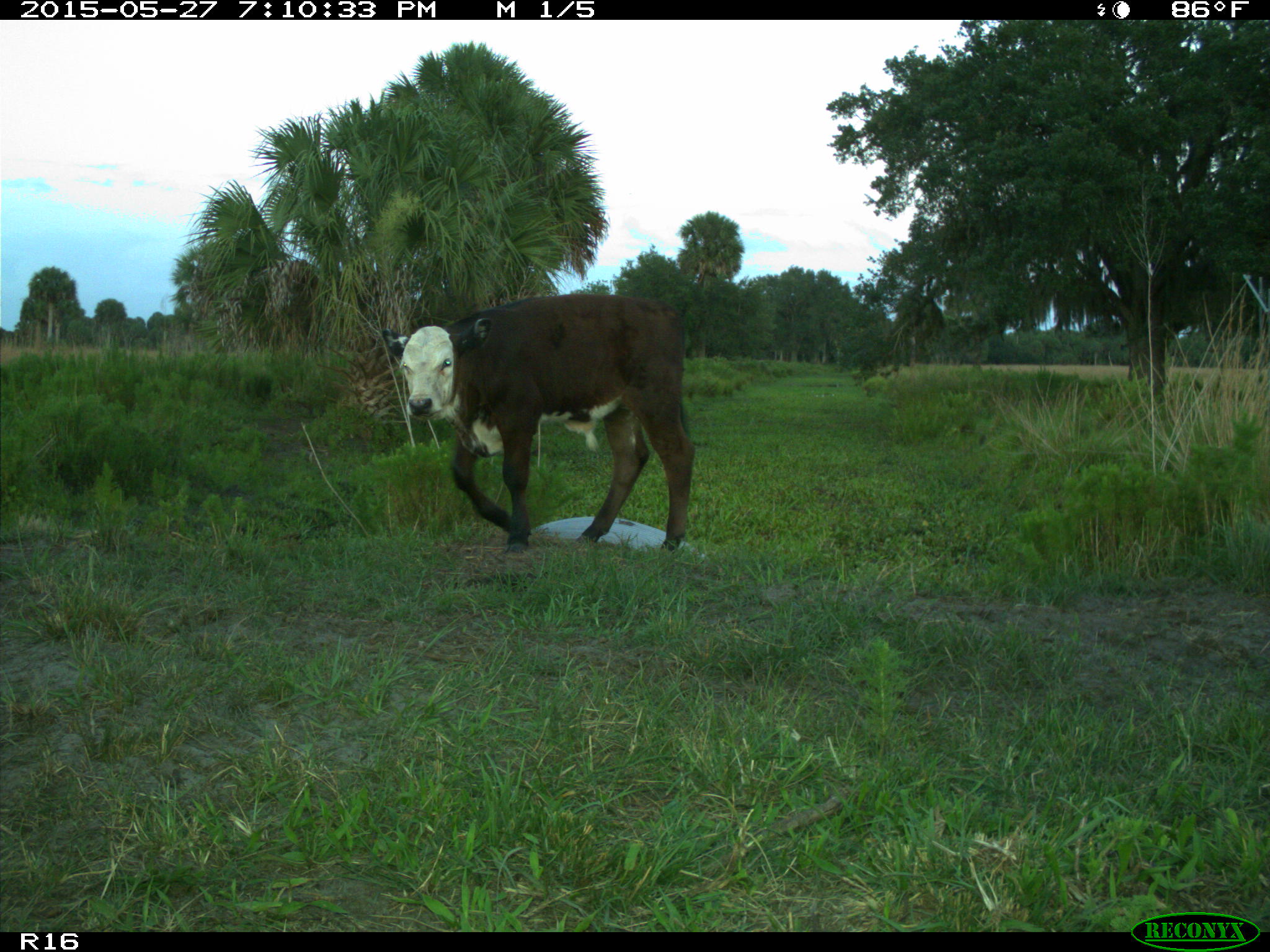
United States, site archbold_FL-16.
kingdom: Animalia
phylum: Chordata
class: Mammalia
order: Artiodactyla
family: Bovidae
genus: Bos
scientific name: Bos taurus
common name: domestic cow